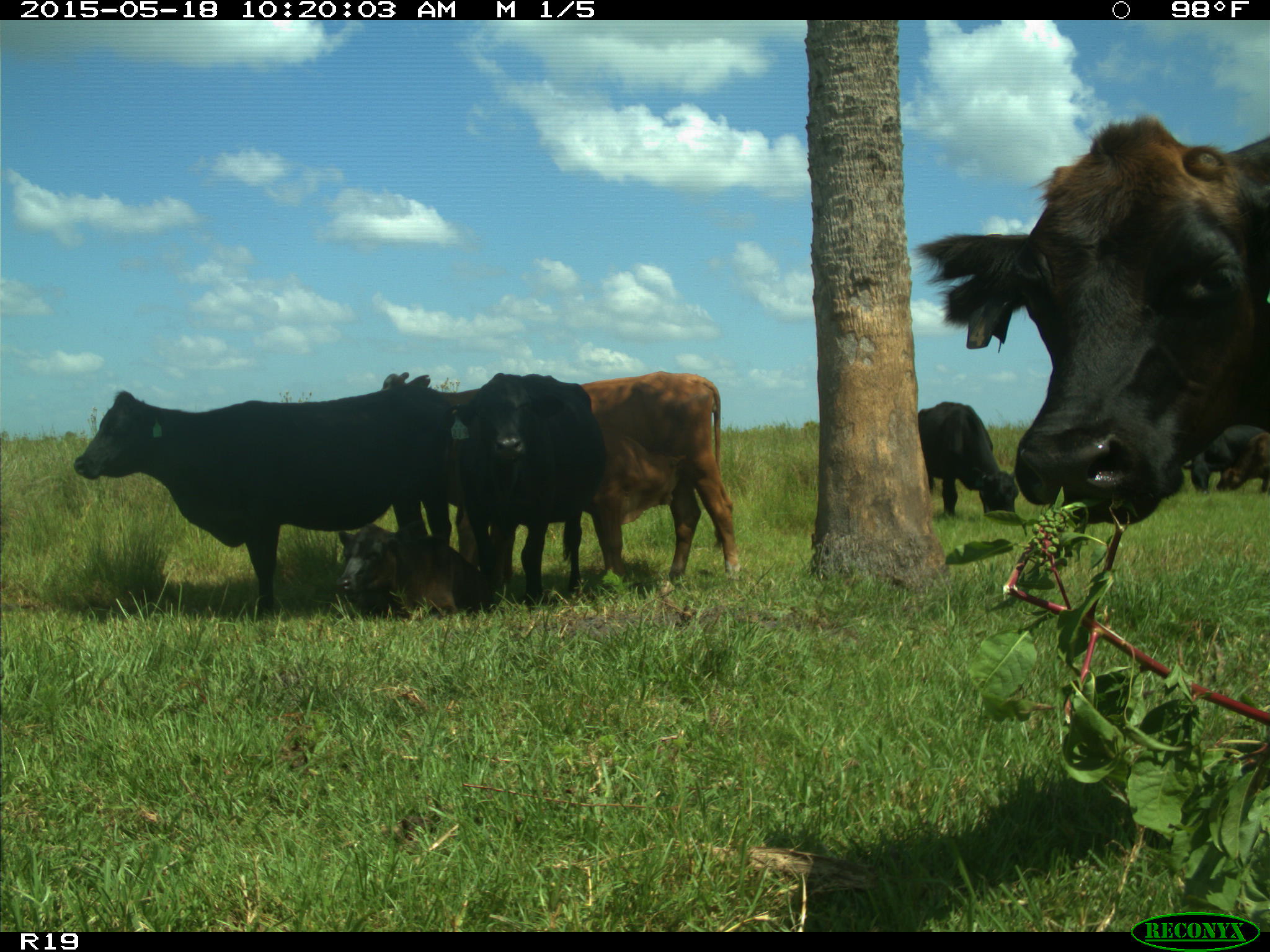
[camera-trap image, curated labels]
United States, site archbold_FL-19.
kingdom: Animalia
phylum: Chordata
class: Mammalia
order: Artiodactyla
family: Bovidae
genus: Bos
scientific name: Bos taurus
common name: domestic cow